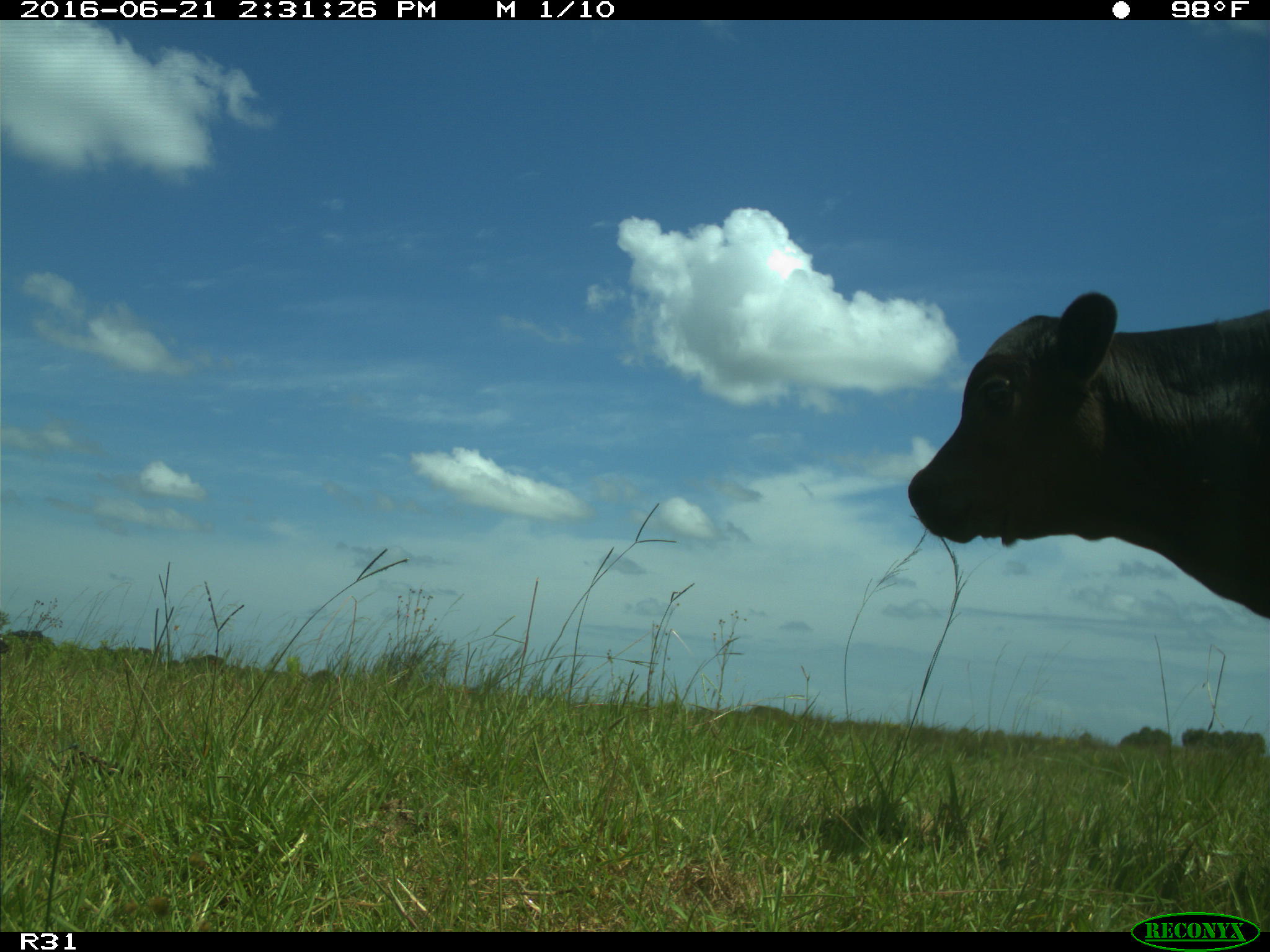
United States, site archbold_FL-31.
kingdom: Animalia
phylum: Chordata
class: Mammalia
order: Artiodactyla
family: Bovidae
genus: Bos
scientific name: Bos taurus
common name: domestic cow